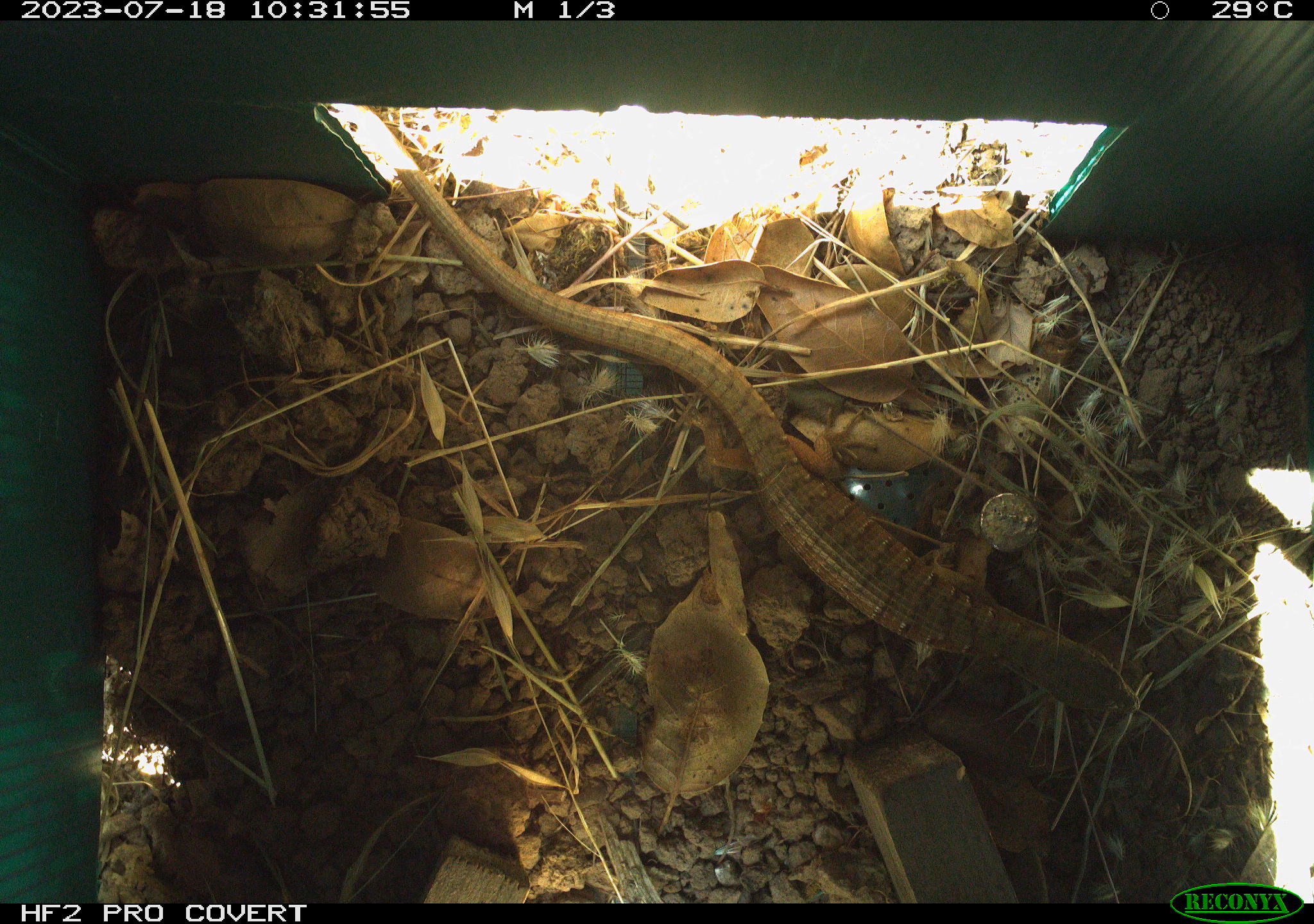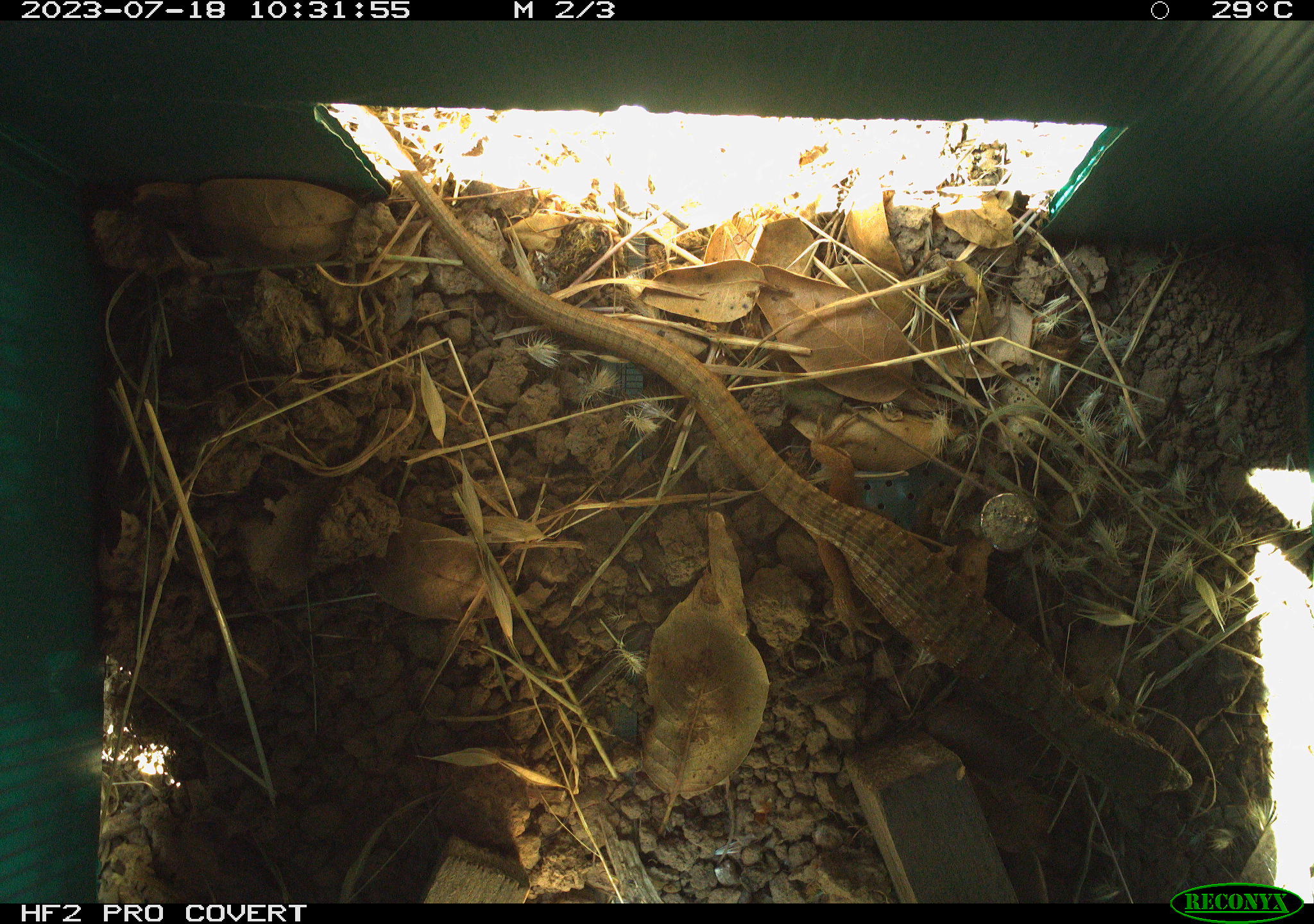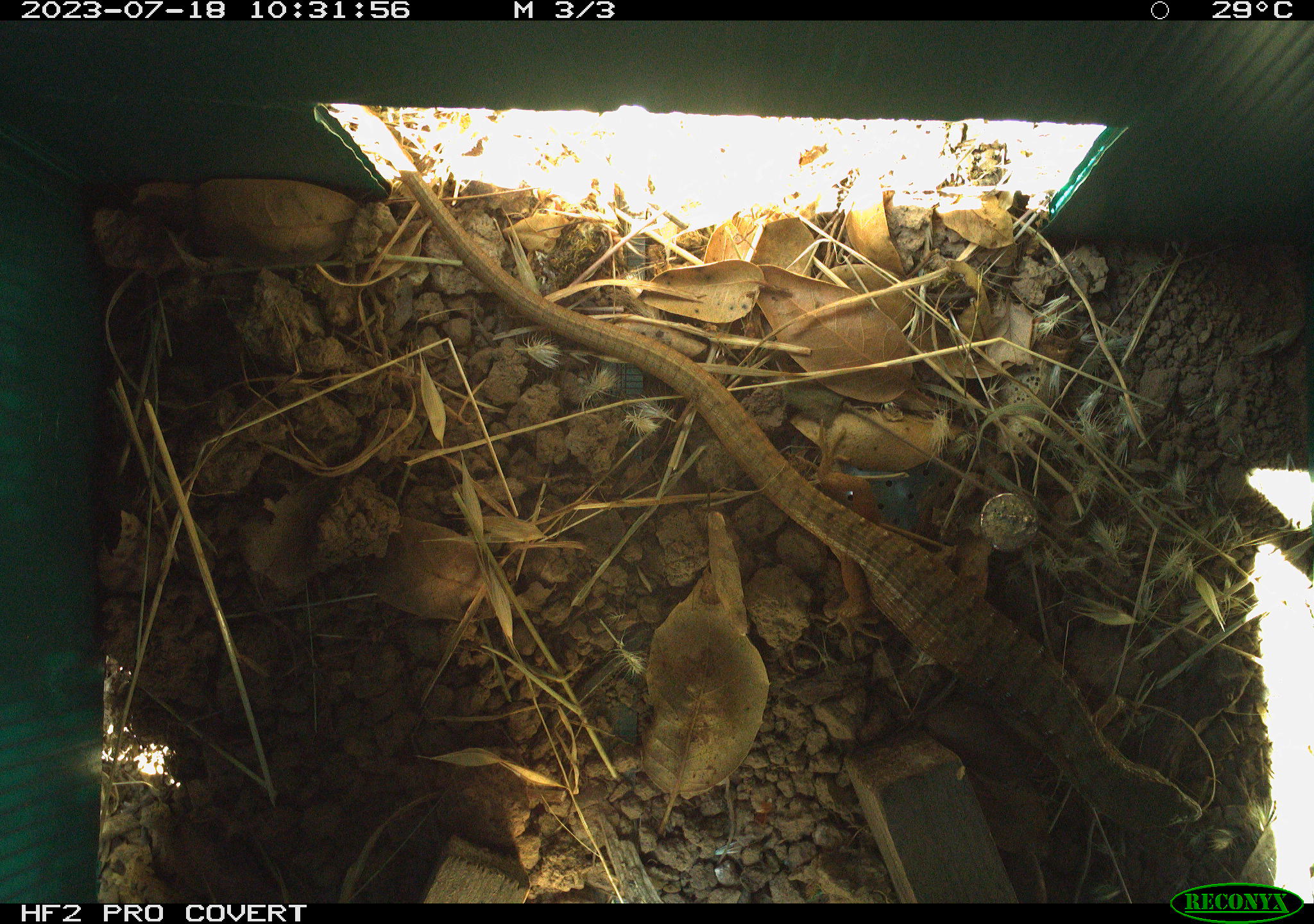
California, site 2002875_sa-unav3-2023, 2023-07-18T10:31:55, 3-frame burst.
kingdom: Animalia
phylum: Chordata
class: Reptilia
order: Squamata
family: Anguidae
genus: Elgaria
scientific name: Elgaria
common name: alligator lizards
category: elgaria species